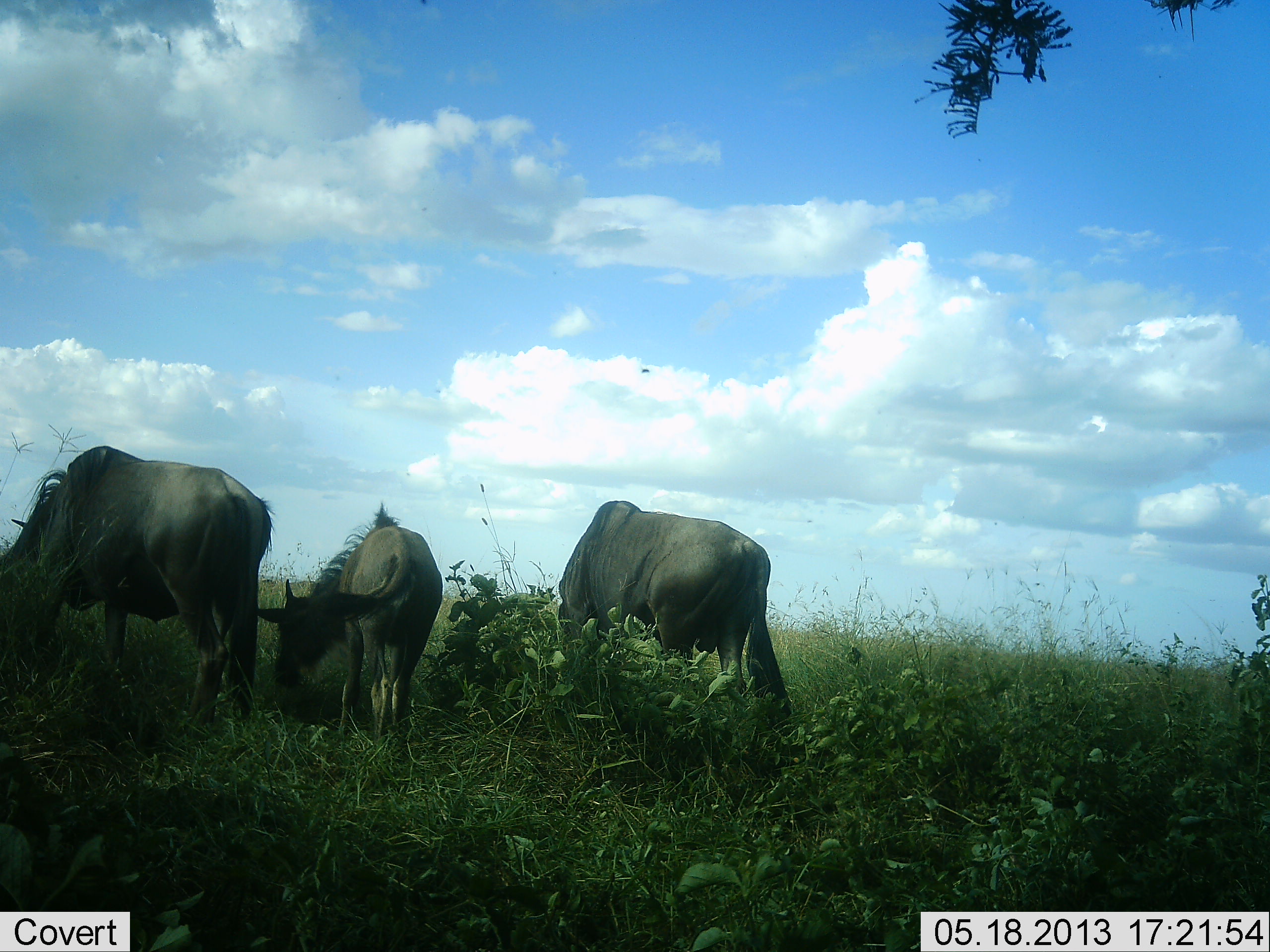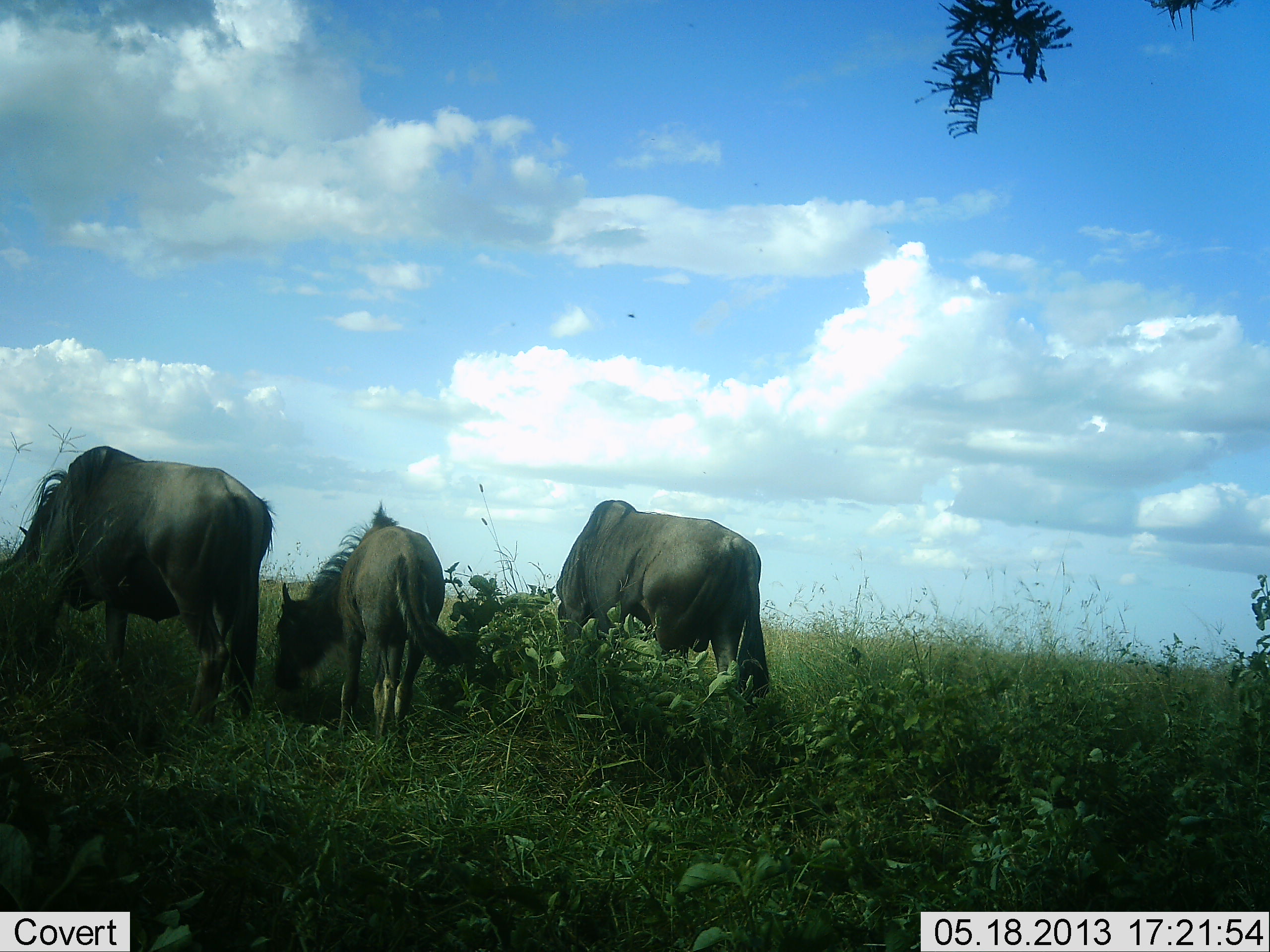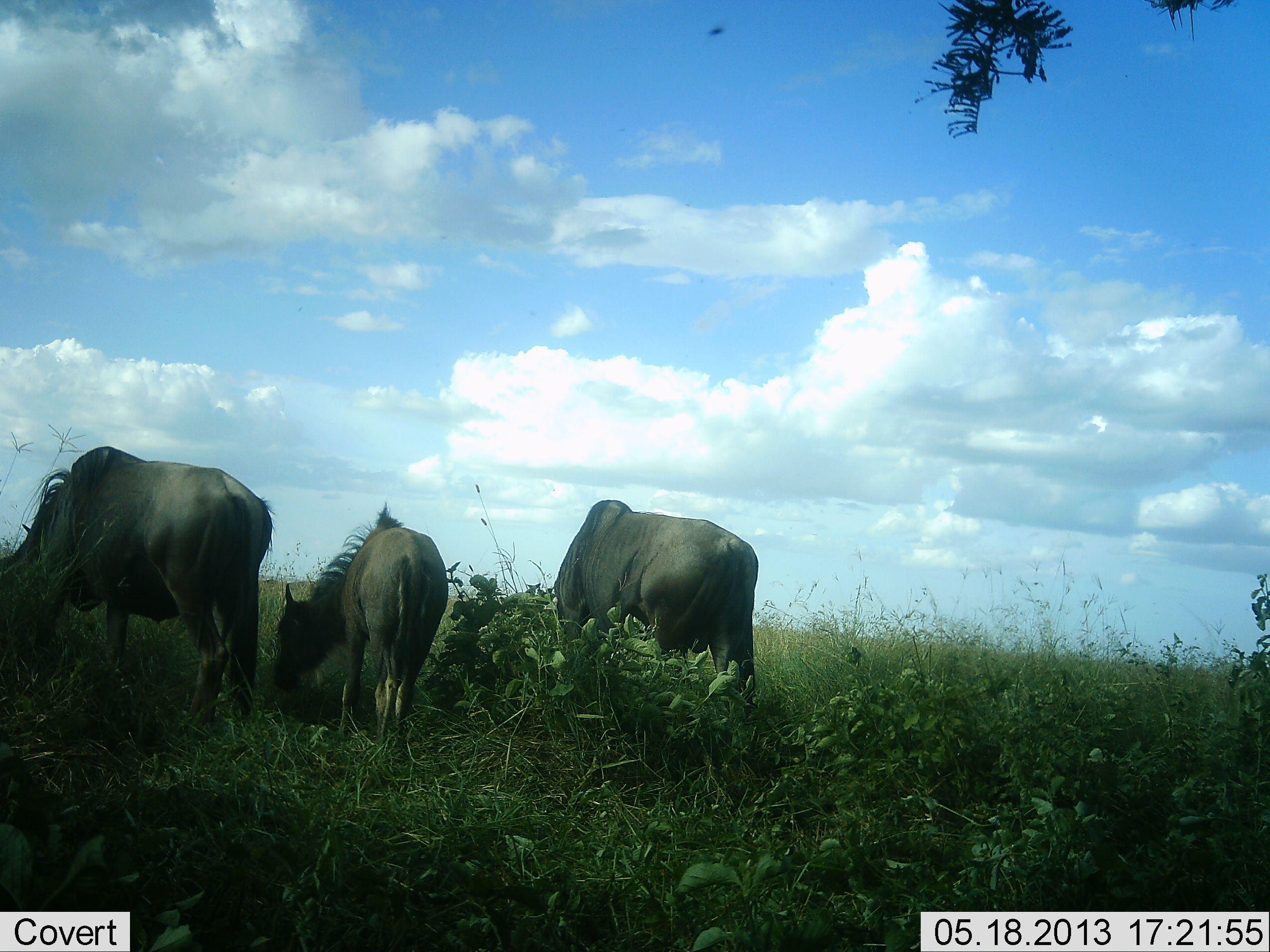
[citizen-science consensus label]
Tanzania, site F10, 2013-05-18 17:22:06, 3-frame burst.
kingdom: Animalia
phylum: Chordata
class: Mammalia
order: Artiodactyla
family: Bovidae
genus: Connochaetes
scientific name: Connochaetes taurinus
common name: blue wildebeest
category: wildebeest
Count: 3.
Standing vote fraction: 50%.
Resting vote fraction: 5%.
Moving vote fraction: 5%.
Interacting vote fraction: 0%.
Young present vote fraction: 30%.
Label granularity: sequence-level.